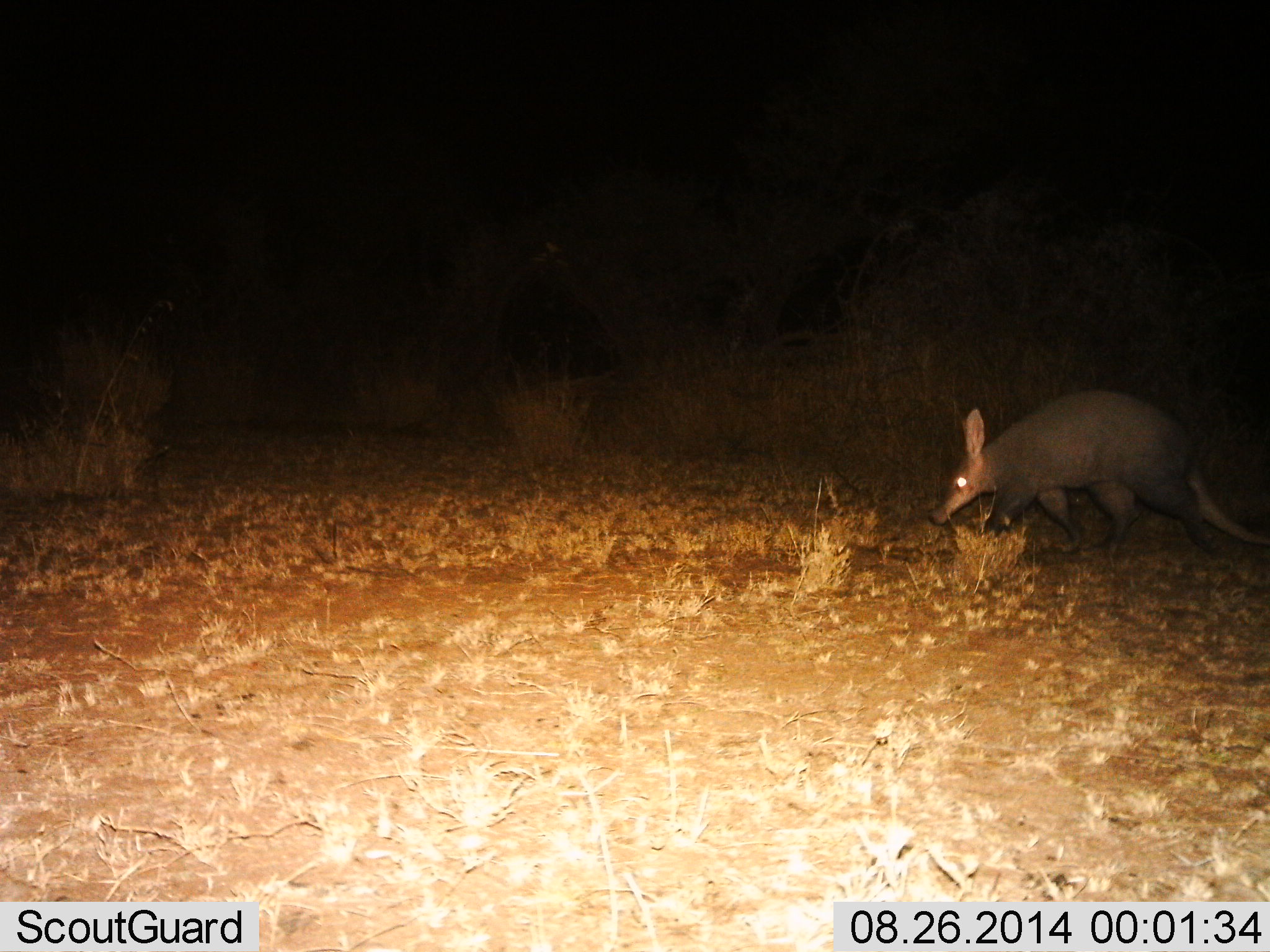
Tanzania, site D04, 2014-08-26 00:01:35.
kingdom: Animalia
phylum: Chordata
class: Mammalia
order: Tubulidentata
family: Orycteropodidae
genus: Orycteropus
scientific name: Orycteropus afer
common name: aardvark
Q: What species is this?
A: Aardvark (Orycteropus afer).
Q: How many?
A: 1.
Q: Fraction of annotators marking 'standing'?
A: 20%.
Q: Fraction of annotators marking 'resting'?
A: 0%.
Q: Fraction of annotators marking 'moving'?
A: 100%.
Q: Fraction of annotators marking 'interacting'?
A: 0%.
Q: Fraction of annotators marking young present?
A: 0%.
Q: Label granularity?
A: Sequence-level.